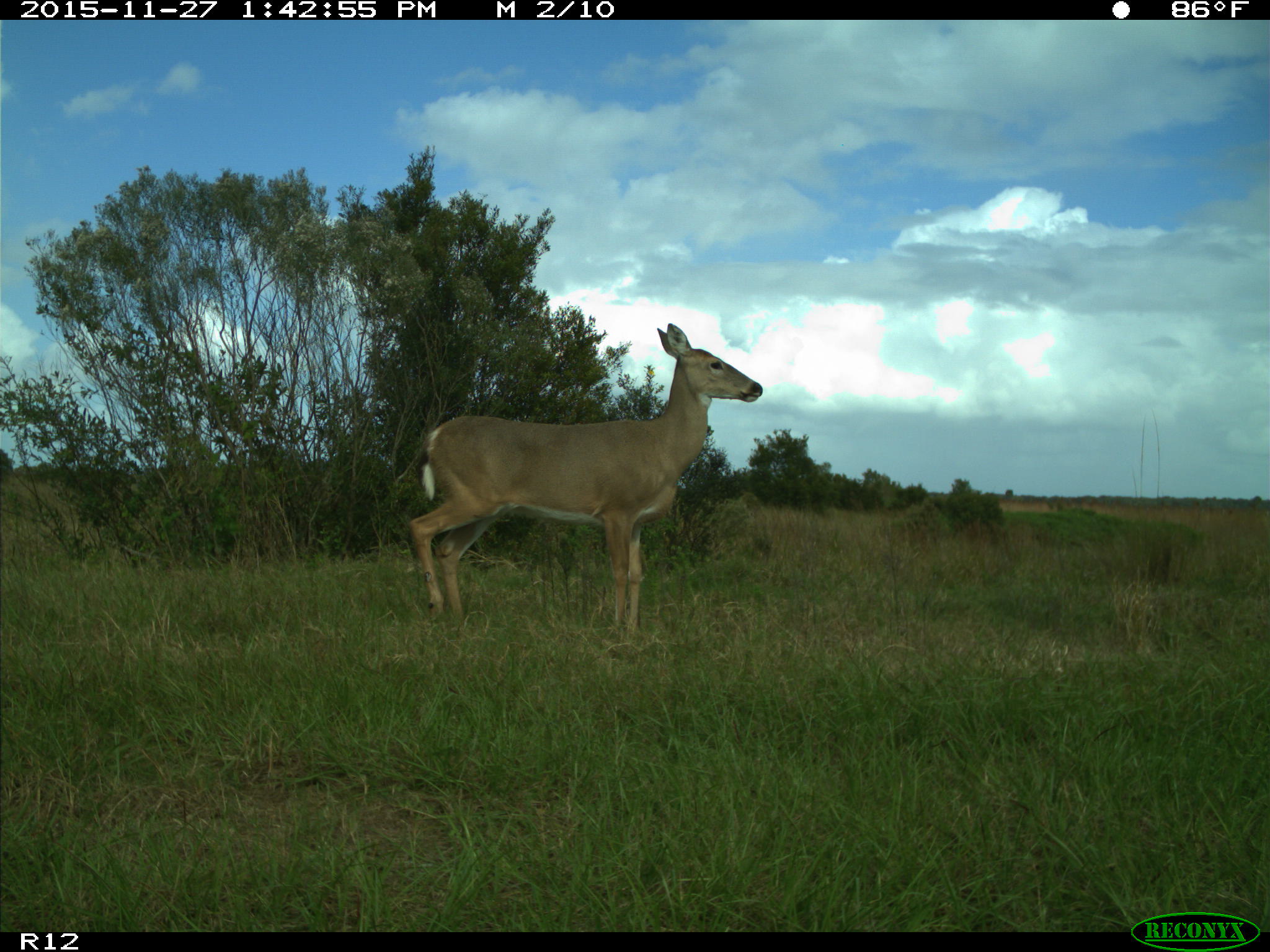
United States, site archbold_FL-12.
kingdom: Animalia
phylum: Chordata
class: Mammalia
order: Artiodactyla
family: Cervidae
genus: Odocoileus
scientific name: Odocoileus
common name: deer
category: unidentified deer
Unidentified deer (deer) (Odocoileus).